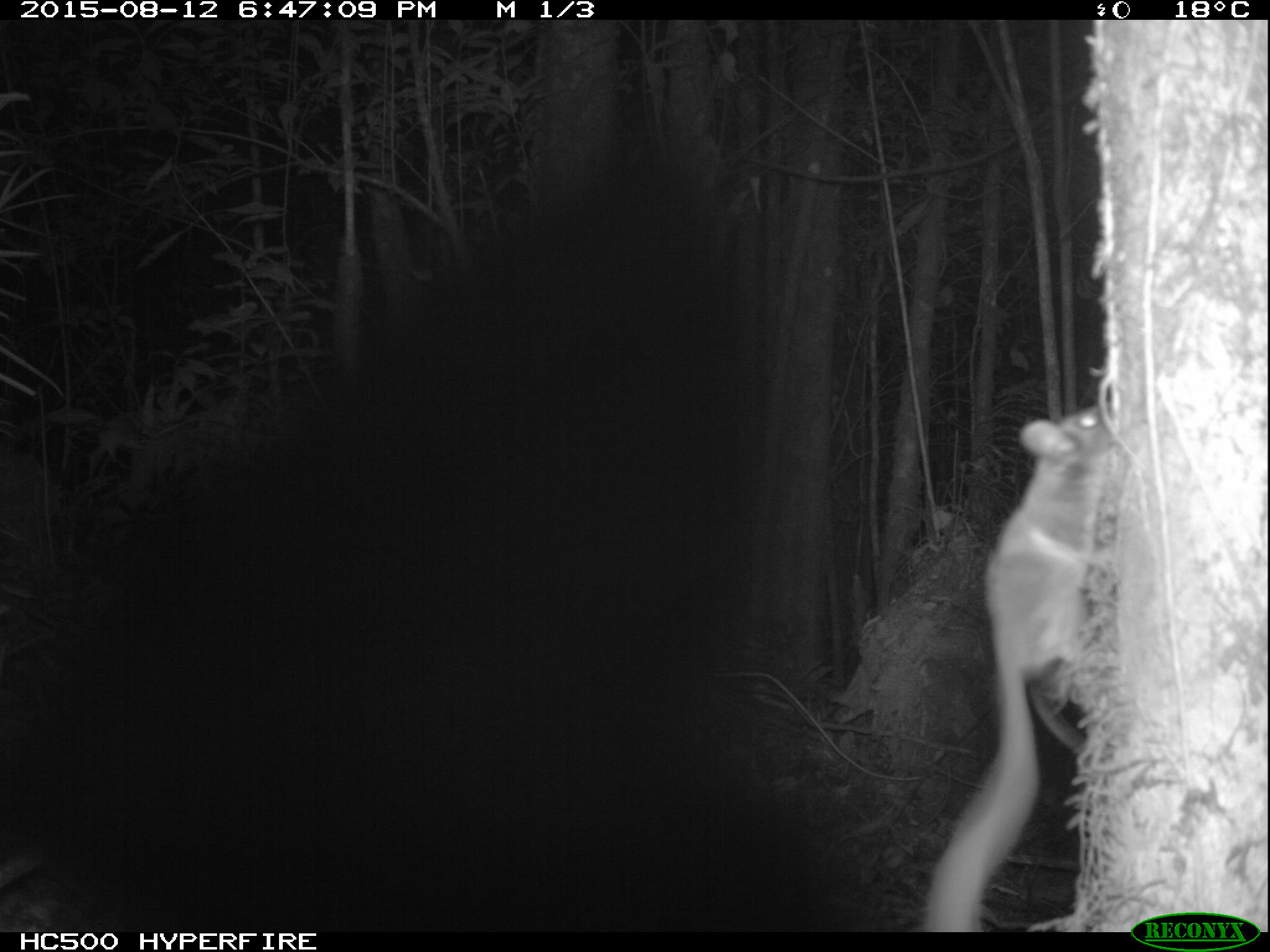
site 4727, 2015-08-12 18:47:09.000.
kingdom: Animalia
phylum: Chordata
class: Mammalia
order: Rodentia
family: Anomaluridae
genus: Anomalurus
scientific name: Anomalurus derbianus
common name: derby's anomalure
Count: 1.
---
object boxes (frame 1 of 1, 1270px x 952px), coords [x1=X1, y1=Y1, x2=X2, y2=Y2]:
anomalurus derbianus: [x1=917, y1=400, x2=1112, y2=930]